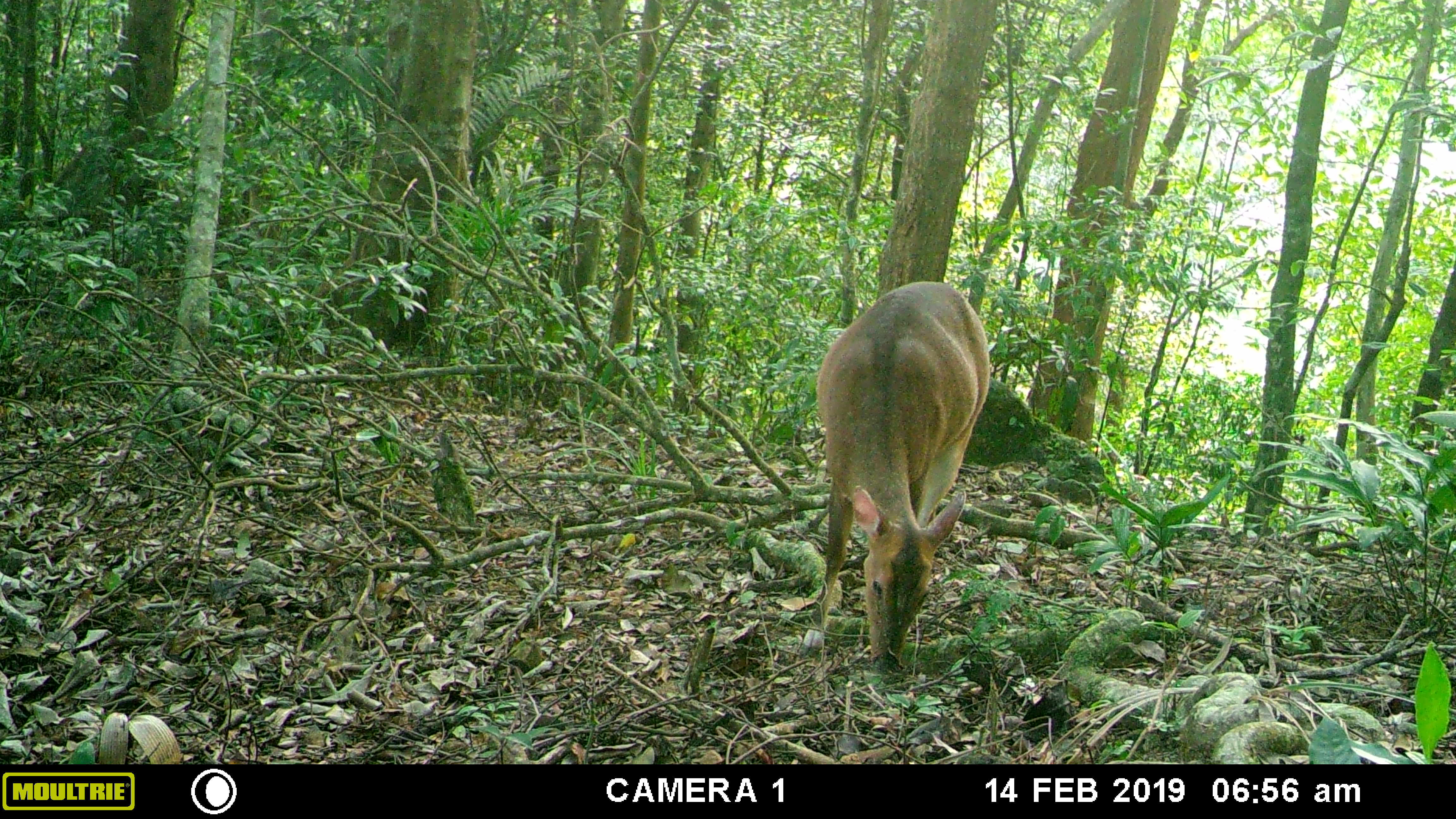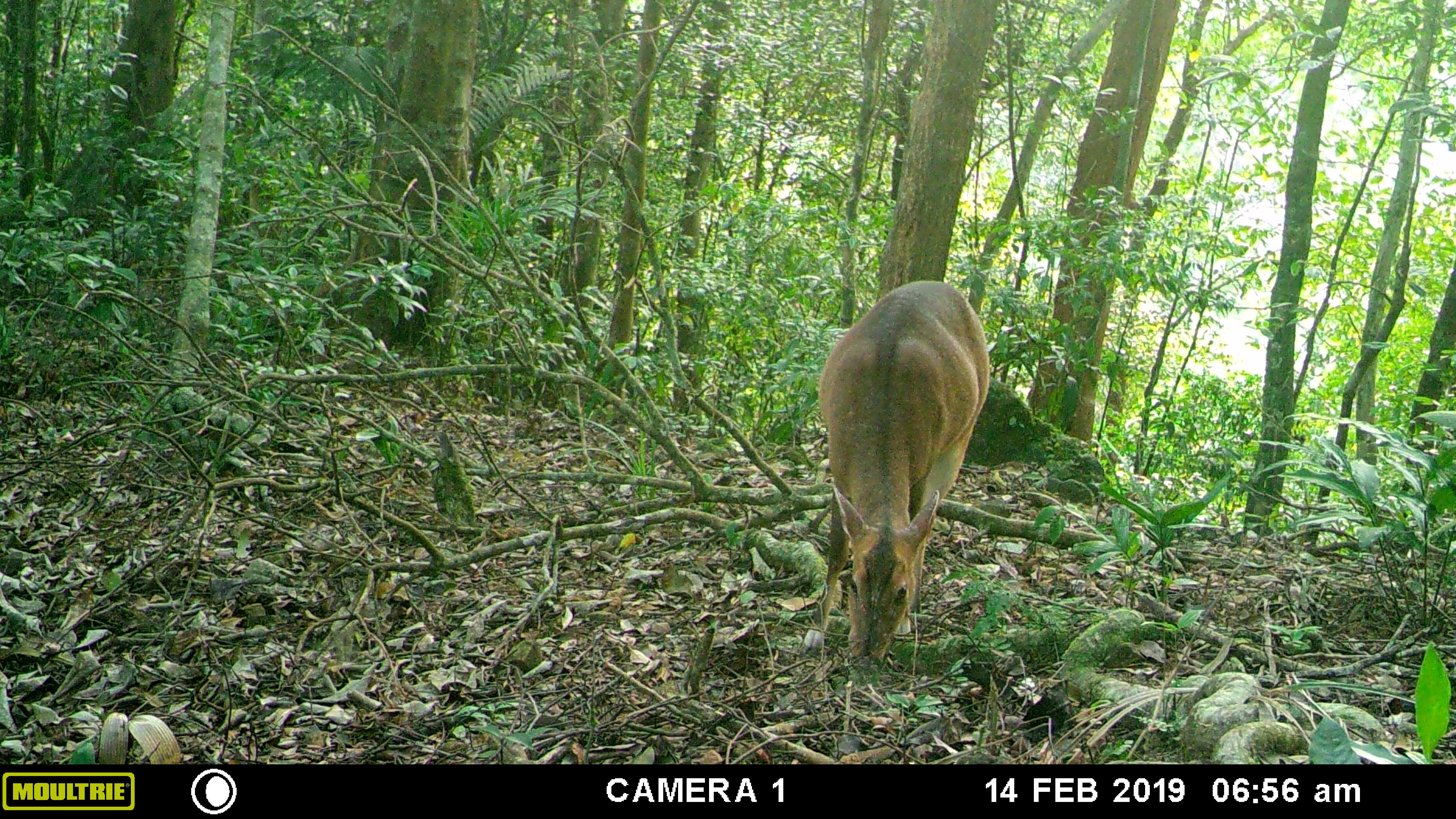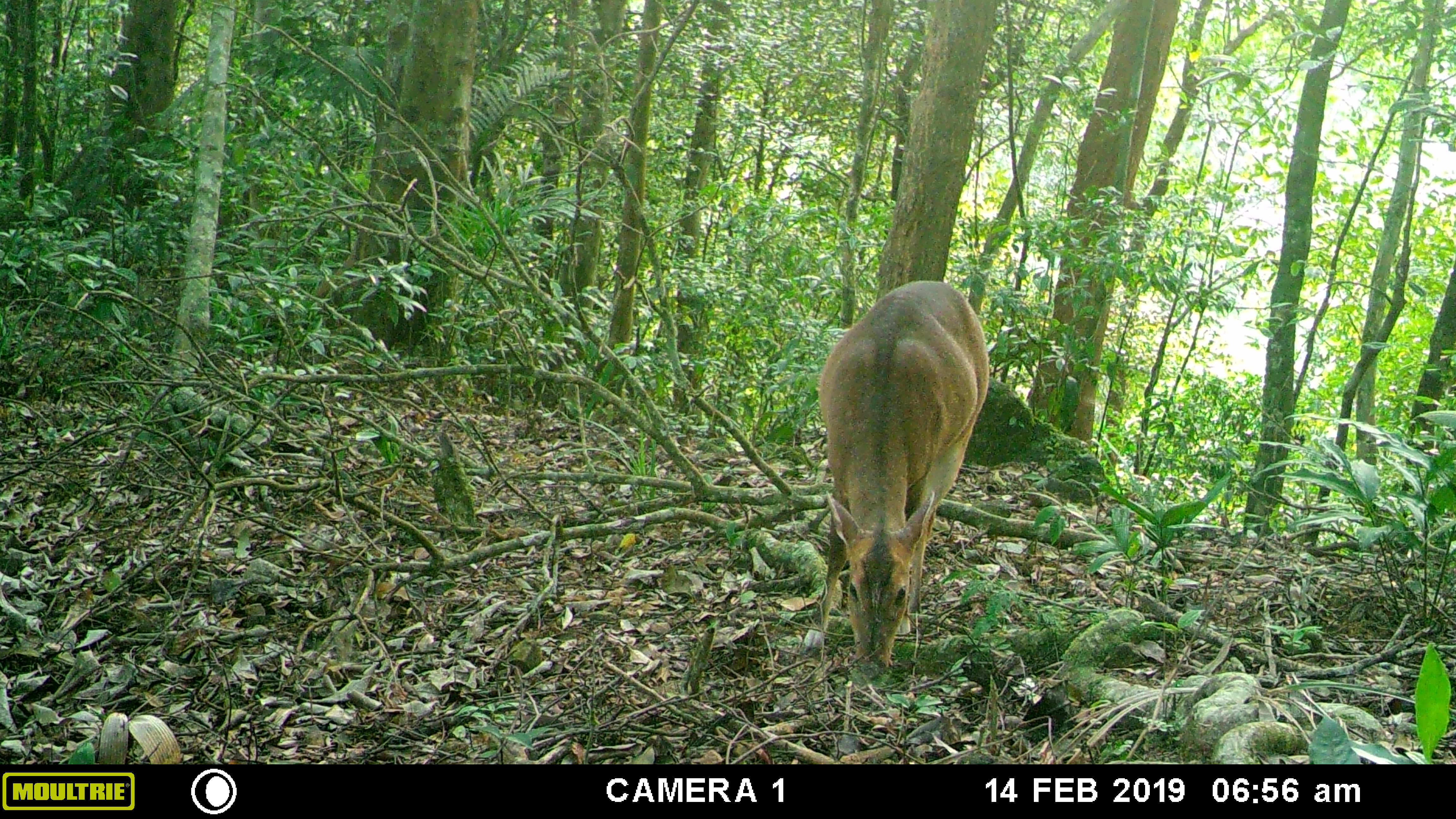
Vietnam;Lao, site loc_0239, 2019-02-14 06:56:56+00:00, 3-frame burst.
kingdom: Animalia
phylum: Chordata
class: Mammalia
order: Artiodactyla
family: Cervidae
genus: Muntiacus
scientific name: Muntiacus vuquangensis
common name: large-antlered muntjac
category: large antlered muntjac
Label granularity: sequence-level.